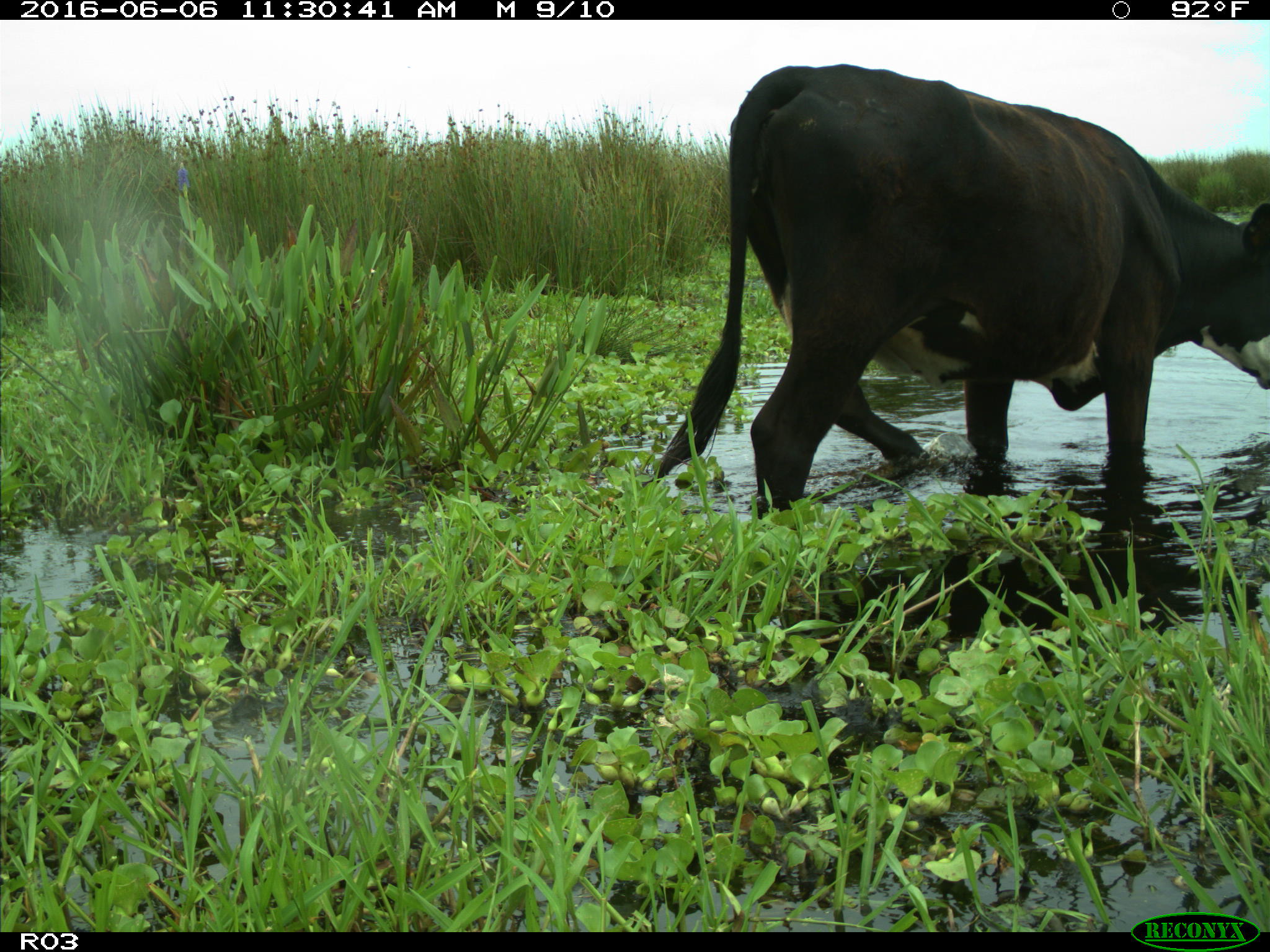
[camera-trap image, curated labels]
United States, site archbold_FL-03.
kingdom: Animalia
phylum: Chordata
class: Mammalia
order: Artiodactyla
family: Bovidae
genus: Bos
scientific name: Bos taurus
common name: domestic cow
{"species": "Bos taurus (domestic cow)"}